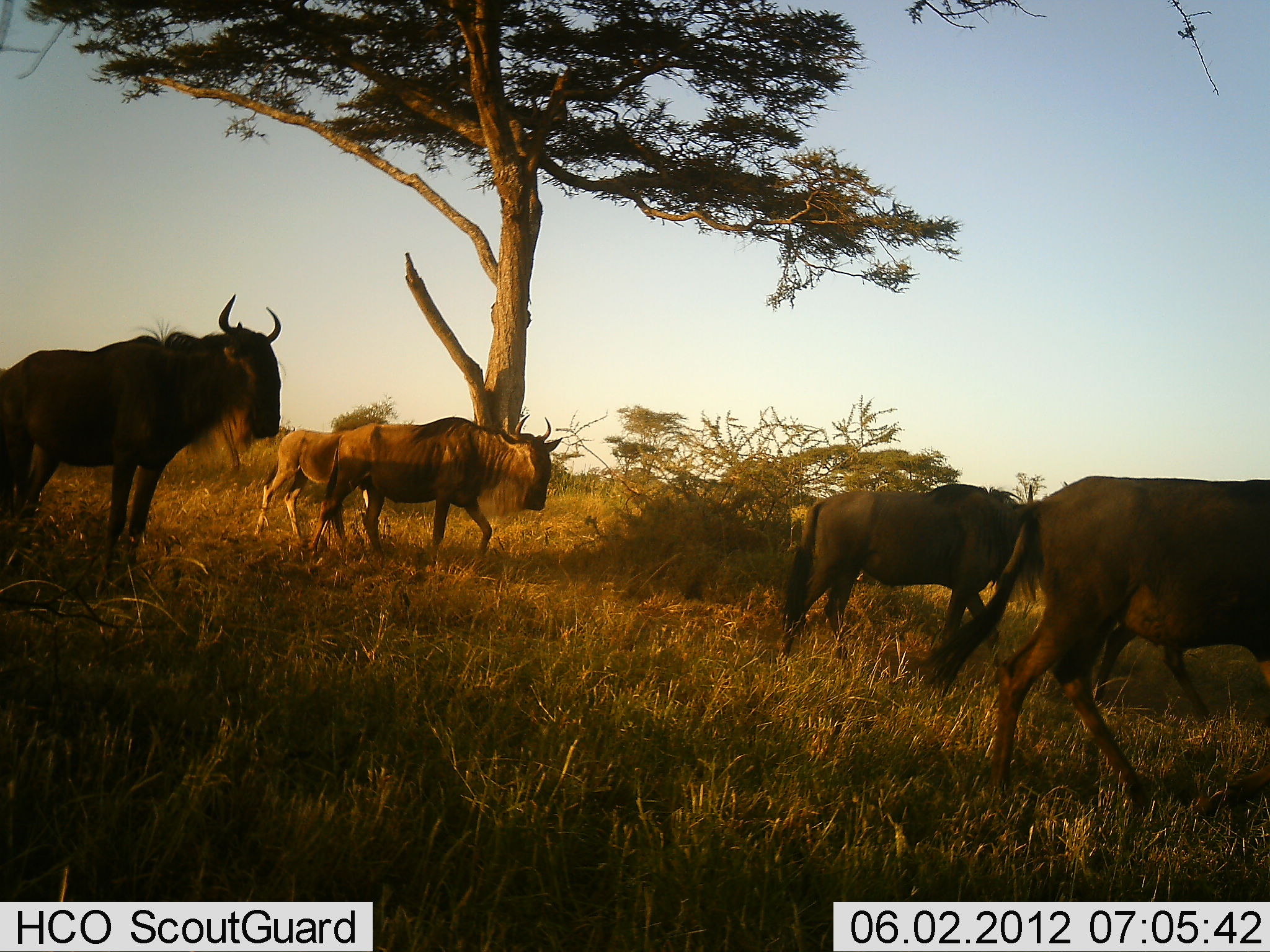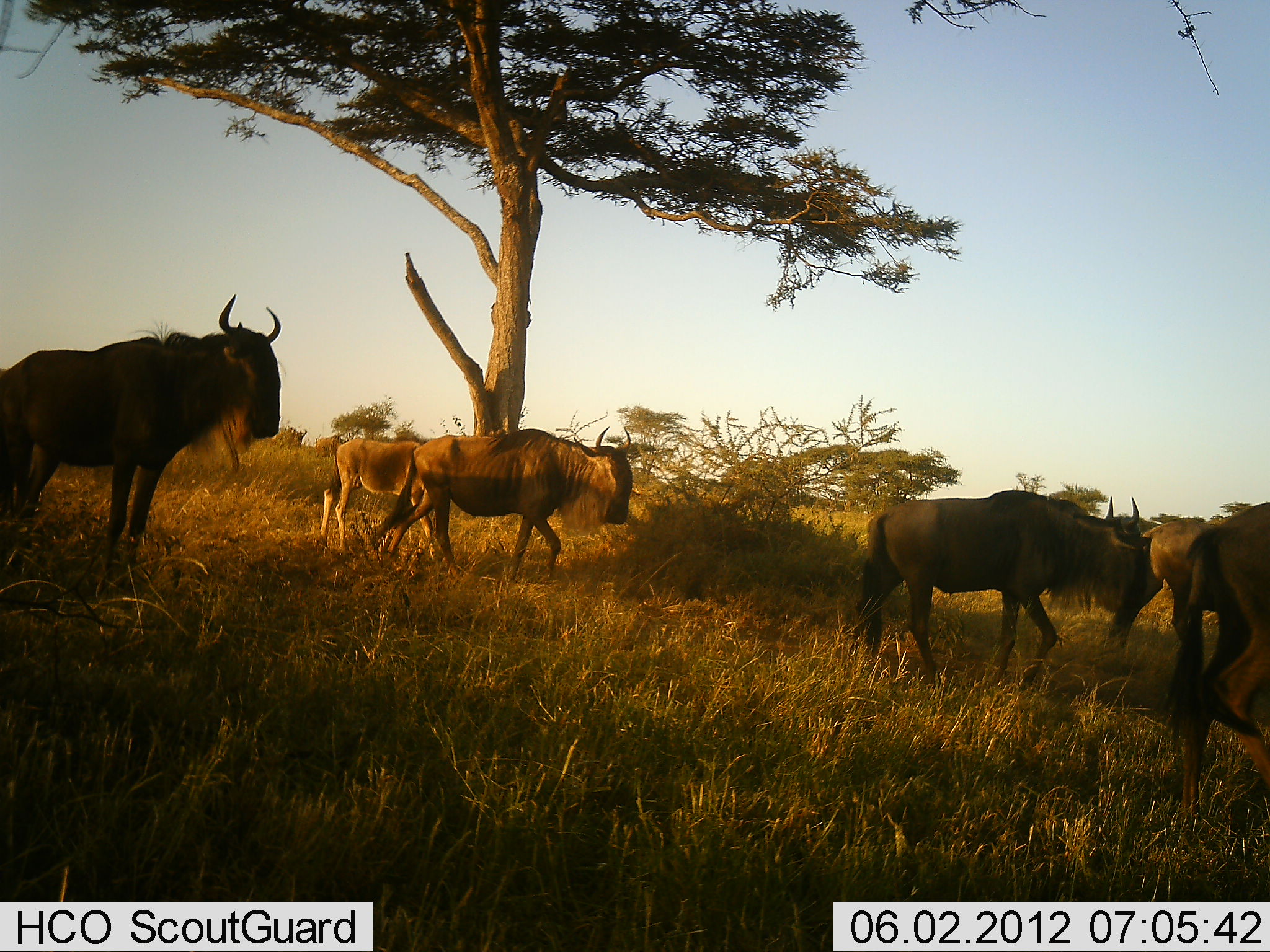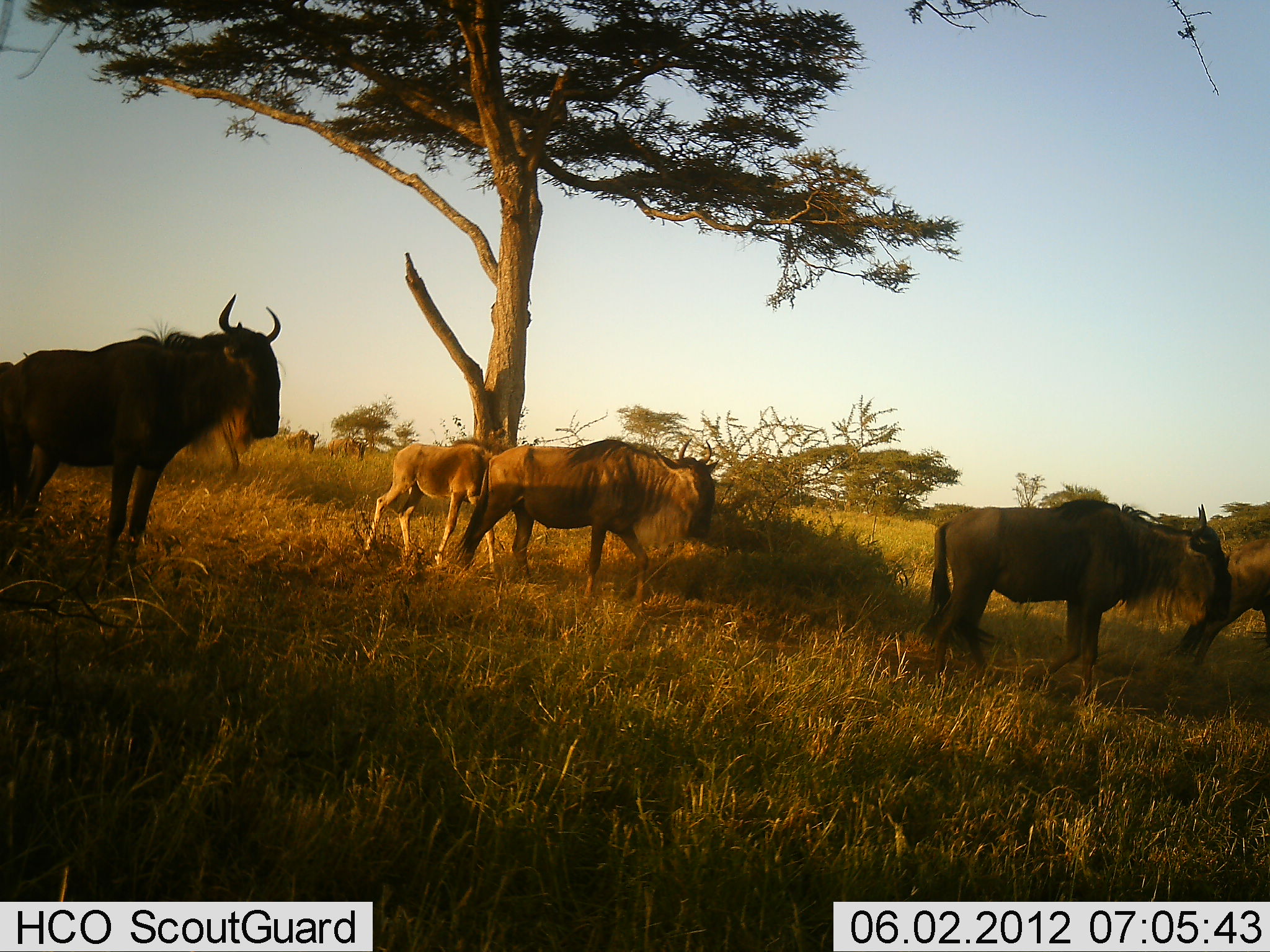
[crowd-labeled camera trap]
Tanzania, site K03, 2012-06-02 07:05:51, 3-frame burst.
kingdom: Animalia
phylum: Chordata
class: Mammalia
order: Artiodactyla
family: Bovidae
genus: Connochaetes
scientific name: Connochaetes taurinus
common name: blue wildebeest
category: wildebeest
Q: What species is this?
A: Wildebeest (blue wildebeest) (Connochaetes taurinus).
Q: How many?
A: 6.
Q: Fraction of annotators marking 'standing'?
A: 60%.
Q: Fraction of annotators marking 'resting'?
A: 0%.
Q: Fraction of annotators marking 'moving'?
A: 90%.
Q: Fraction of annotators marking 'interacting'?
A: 0%.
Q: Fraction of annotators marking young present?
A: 50%.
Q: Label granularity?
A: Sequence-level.